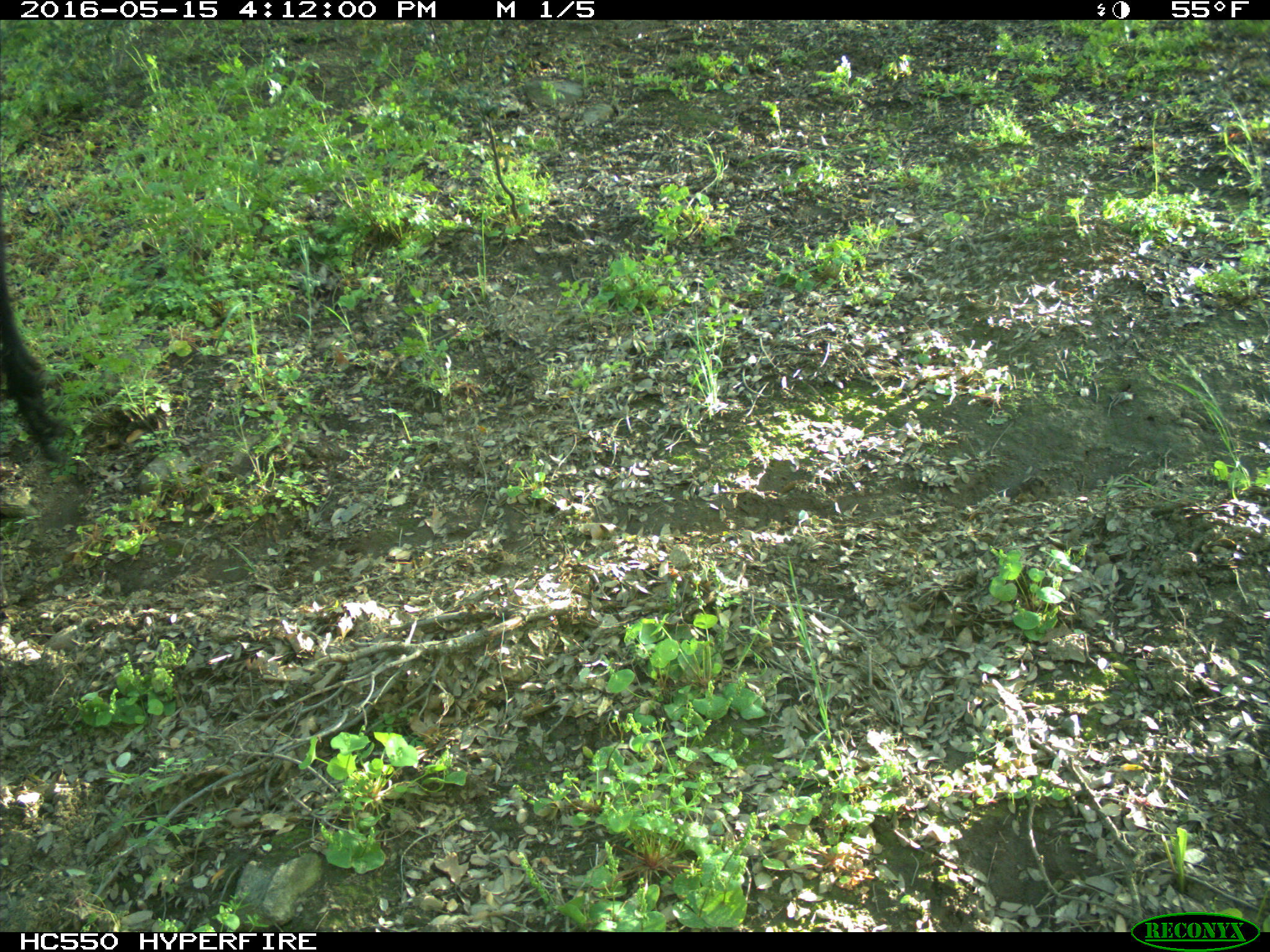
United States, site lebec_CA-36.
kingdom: Animalia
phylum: Chordata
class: Mammalia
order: Artiodactyla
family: Bovidae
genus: Bos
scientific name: Bos taurus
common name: domestic cow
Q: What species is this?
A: Bos taurus (domestic cow).